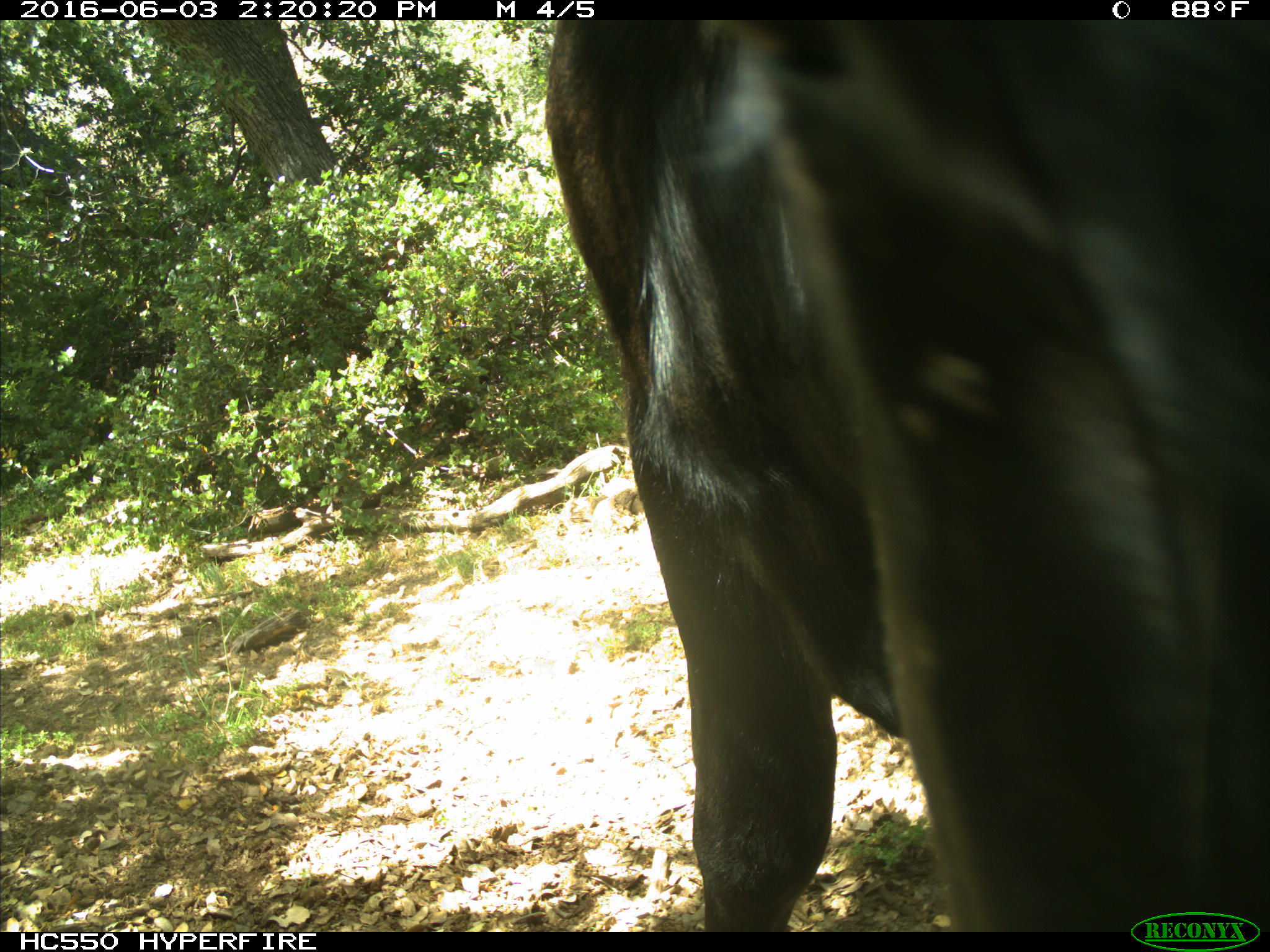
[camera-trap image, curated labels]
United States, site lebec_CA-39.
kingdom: Animalia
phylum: Chordata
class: Mammalia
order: Artiodactyla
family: Bovidae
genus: Bos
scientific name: Bos taurus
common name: domestic cow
Bos taurus (domestic cow).